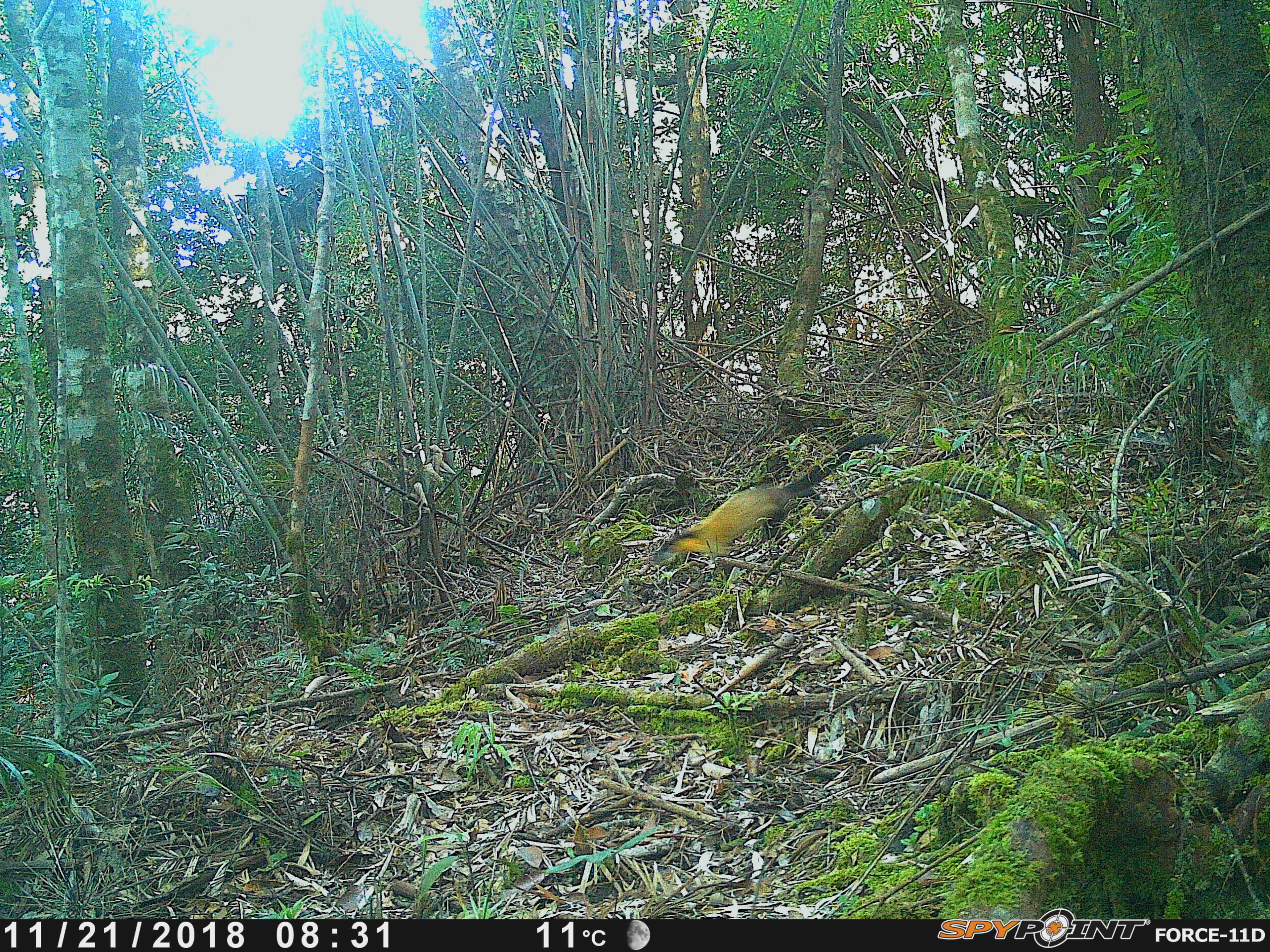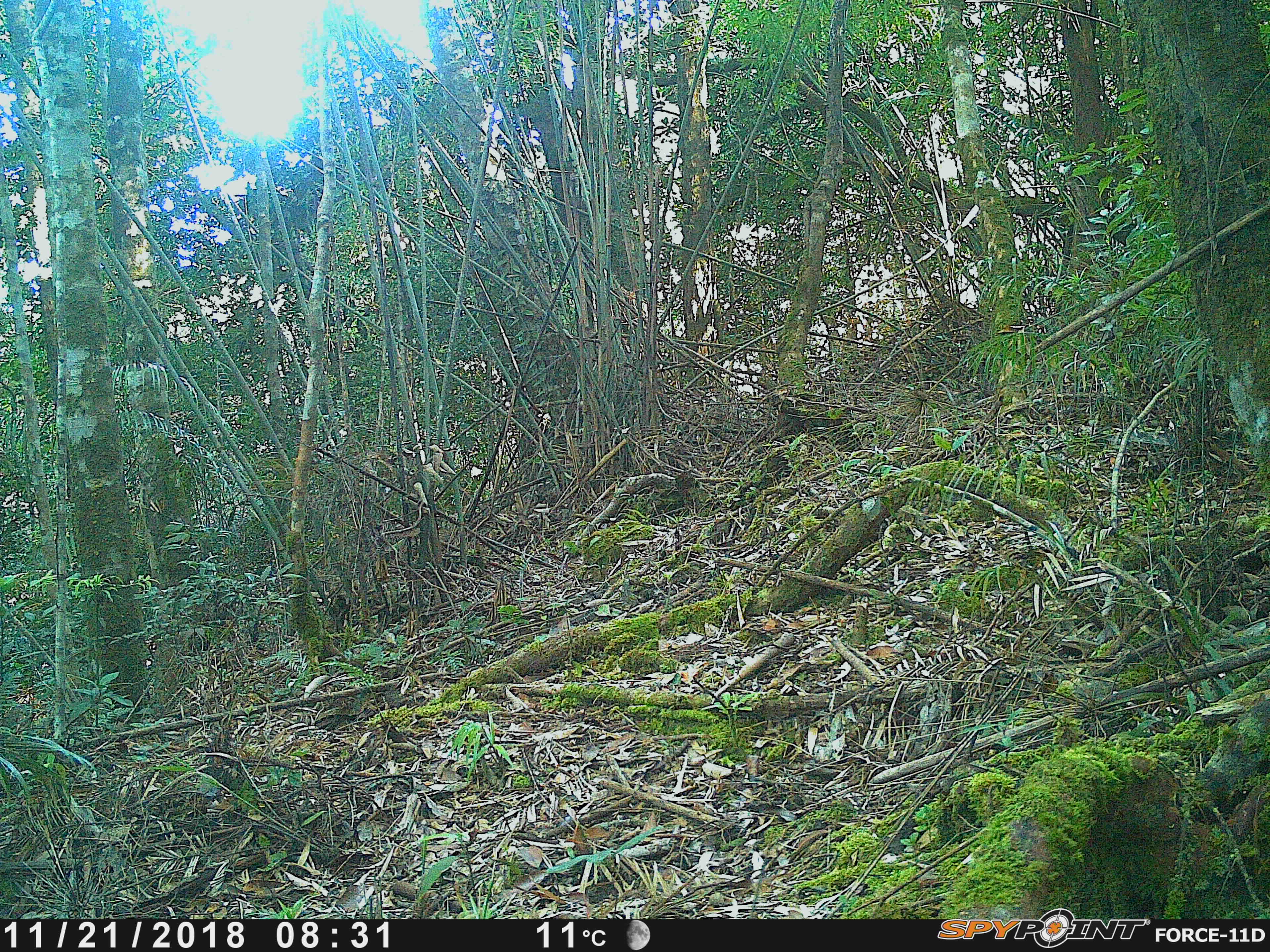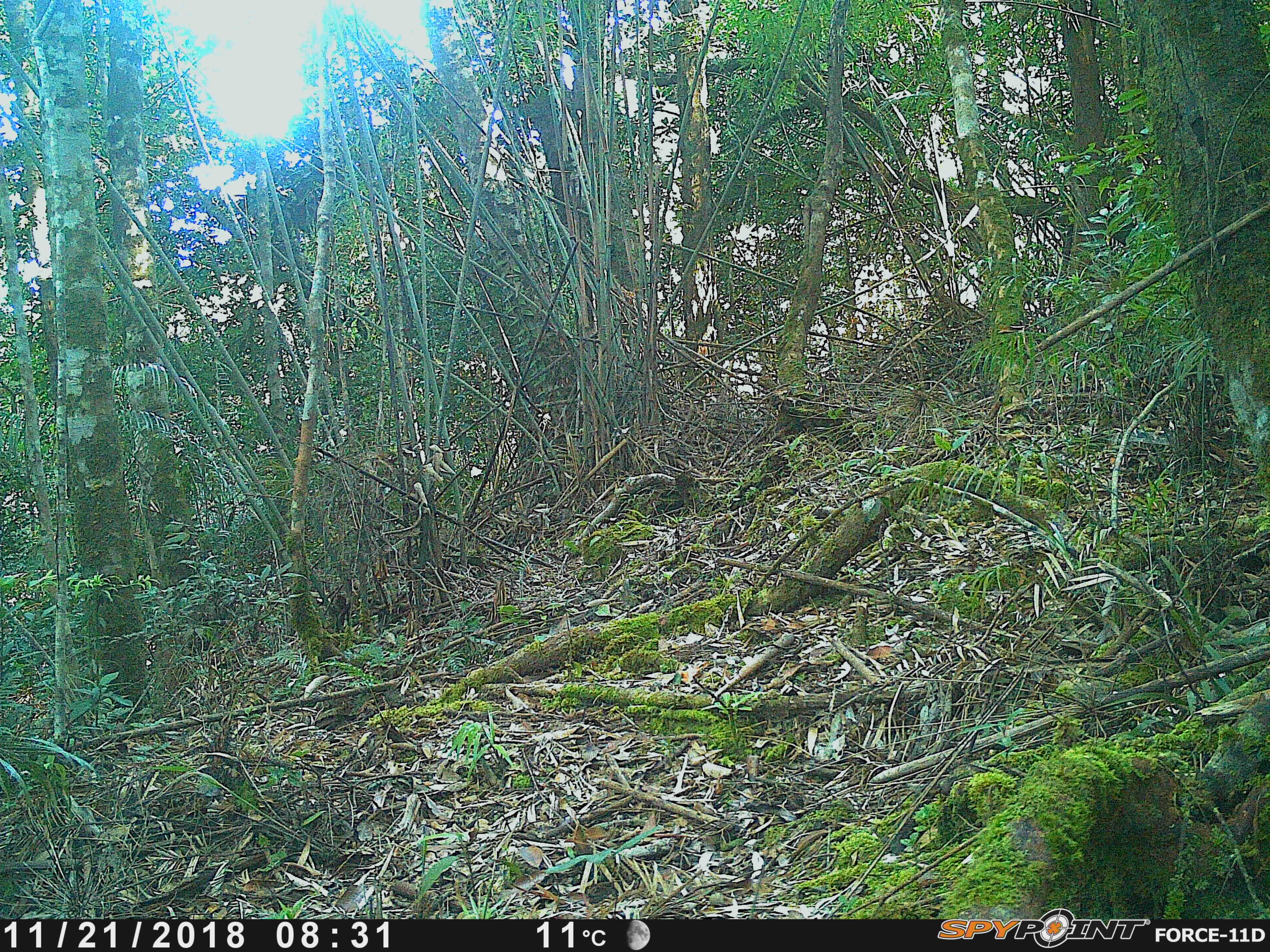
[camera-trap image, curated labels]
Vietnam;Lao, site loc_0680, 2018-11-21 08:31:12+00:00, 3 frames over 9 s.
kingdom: Animalia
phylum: Chordata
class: Mammalia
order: Carnivora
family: Mustelidae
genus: Martes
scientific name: Martes flavigula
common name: yellow-throated marten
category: yellow throated marten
Yellow throated marten (yellow-throated marten) (Martes flavigula). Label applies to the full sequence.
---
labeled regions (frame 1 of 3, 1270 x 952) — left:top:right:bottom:
yellow throated marten: 656:432:886:562